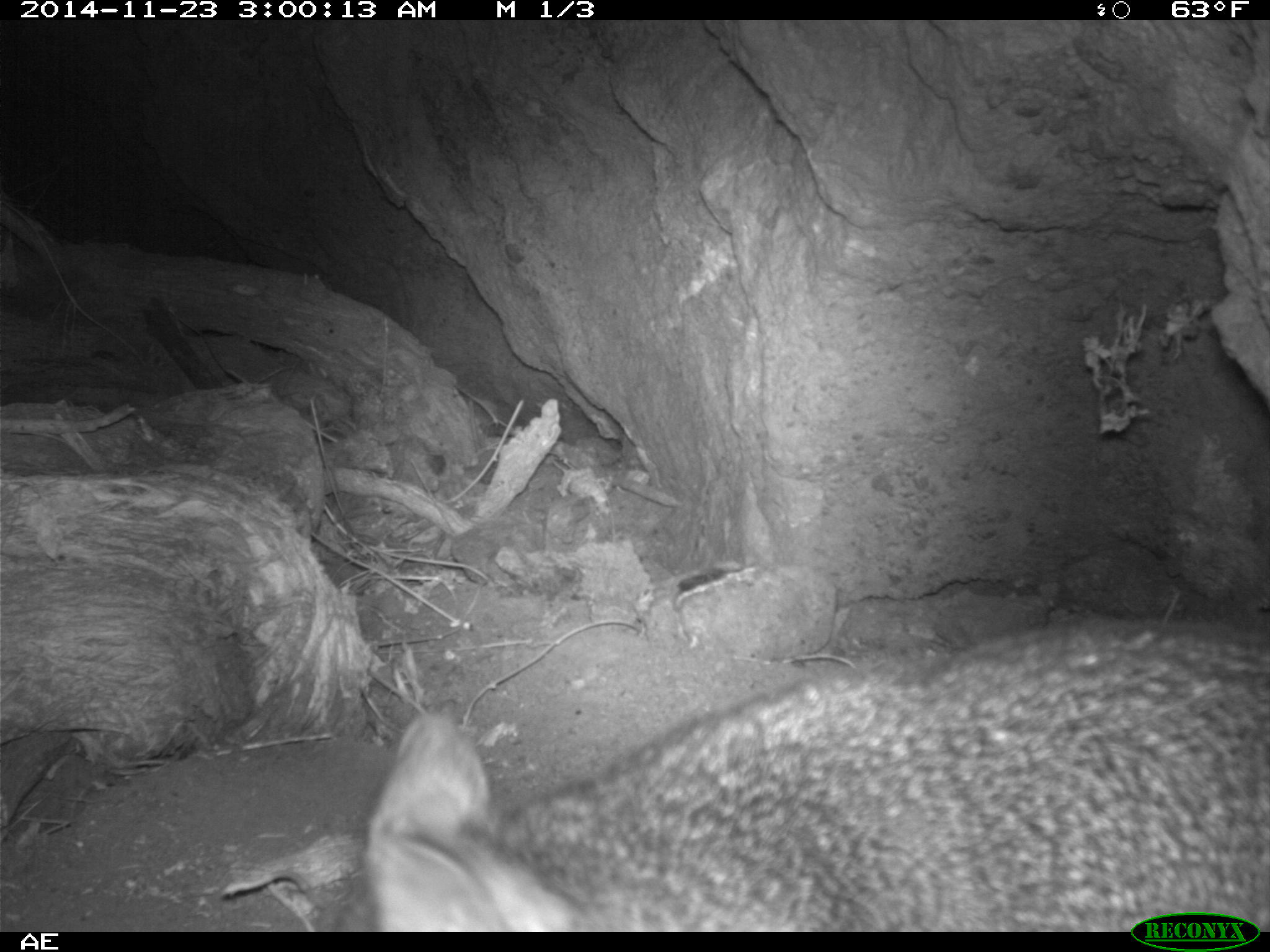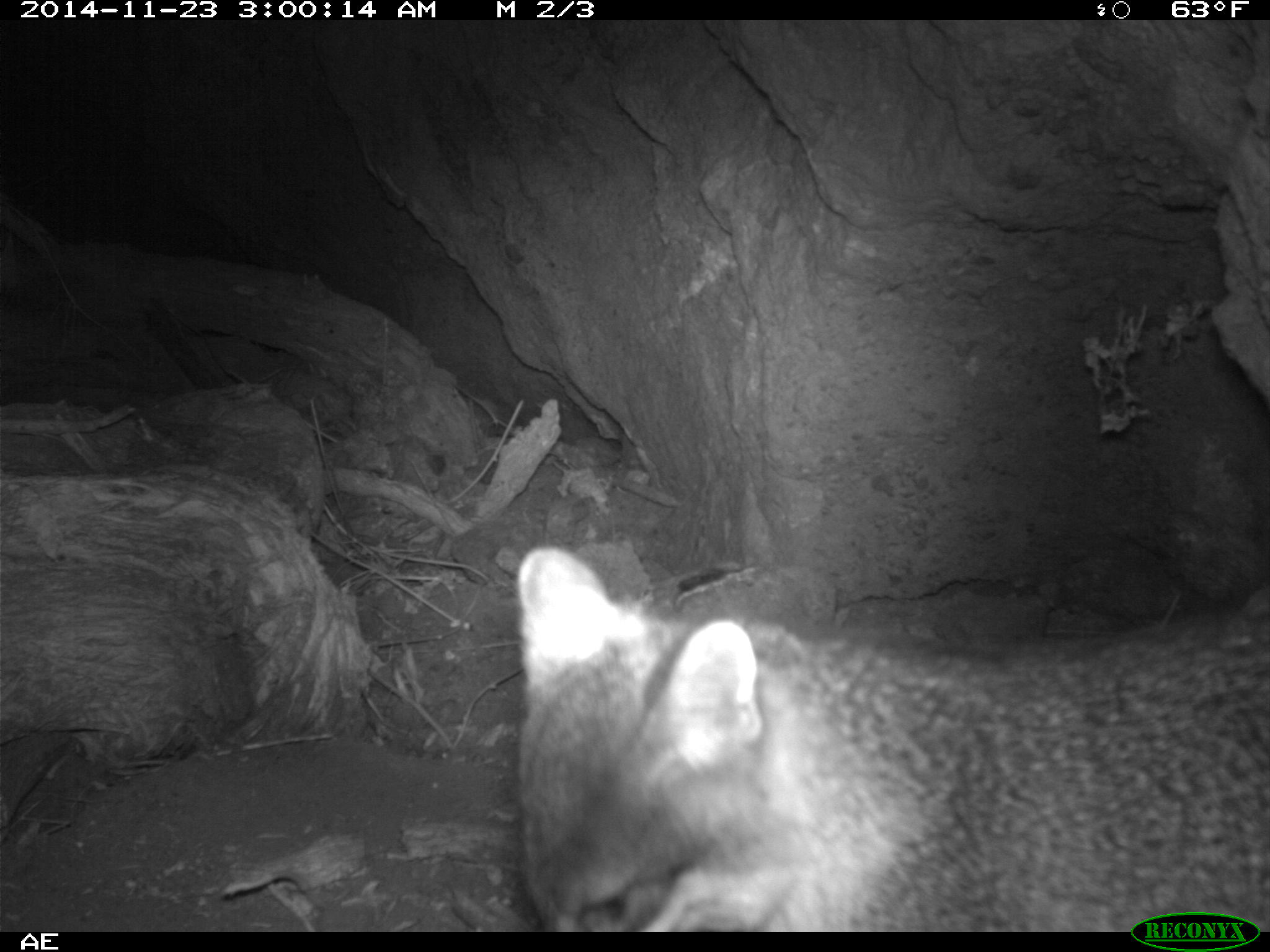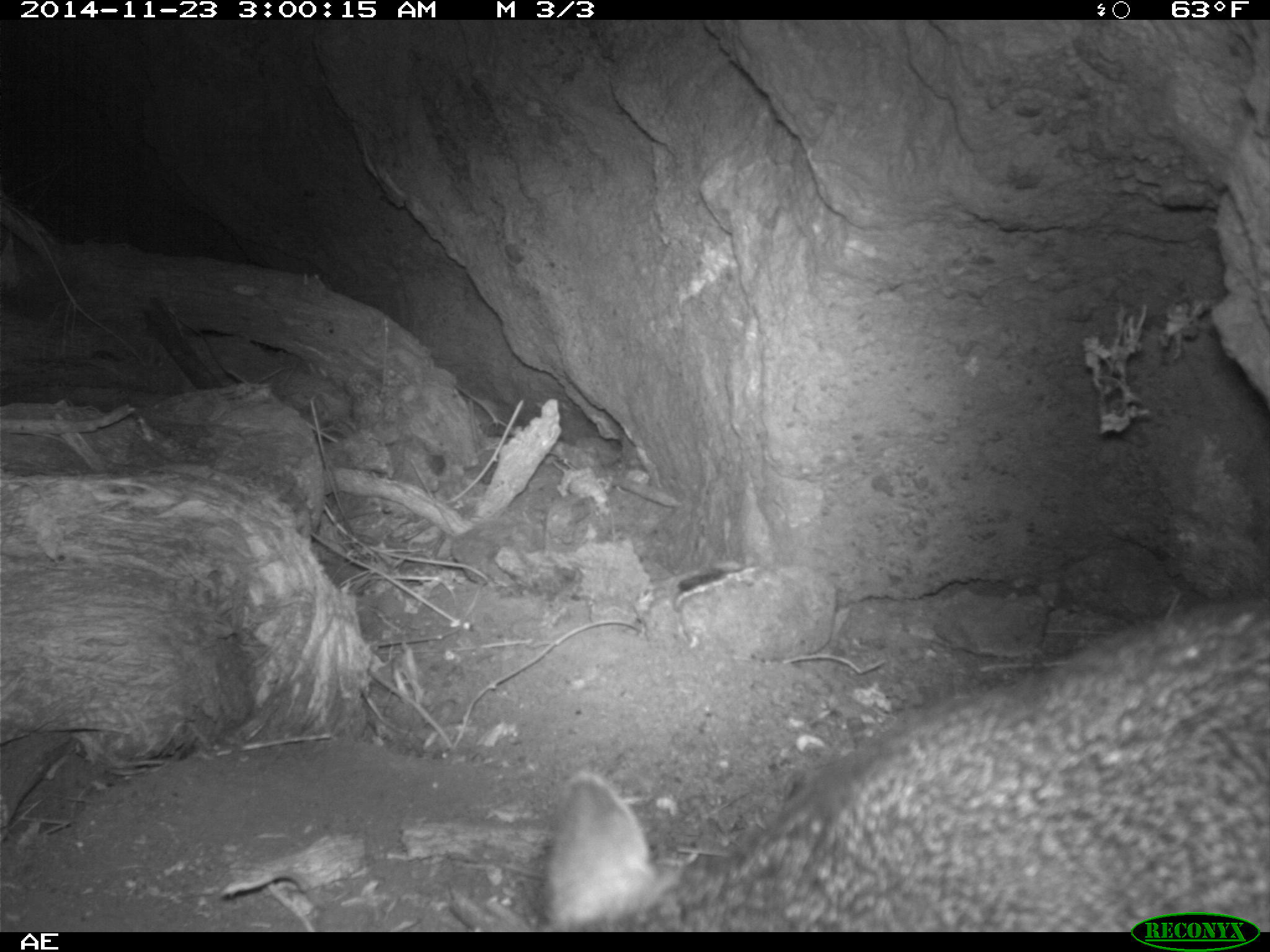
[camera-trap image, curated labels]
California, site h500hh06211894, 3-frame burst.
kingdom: Animalia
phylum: Chordata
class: Mammalia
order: Carnivora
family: Canidae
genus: Urocyon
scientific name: Urocyon littoralis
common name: island fox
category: fox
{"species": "fox (island fox) (Urocyon littoralis)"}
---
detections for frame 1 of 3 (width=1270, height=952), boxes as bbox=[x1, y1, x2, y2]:
fox: bbox=[366, 550, 1269, 933]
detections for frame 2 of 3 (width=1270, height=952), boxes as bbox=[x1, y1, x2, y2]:
fox: bbox=[516, 544, 1269, 932]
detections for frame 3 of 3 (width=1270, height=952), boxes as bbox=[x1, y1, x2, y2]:
fox: bbox=[548, 595, 1269, 932]